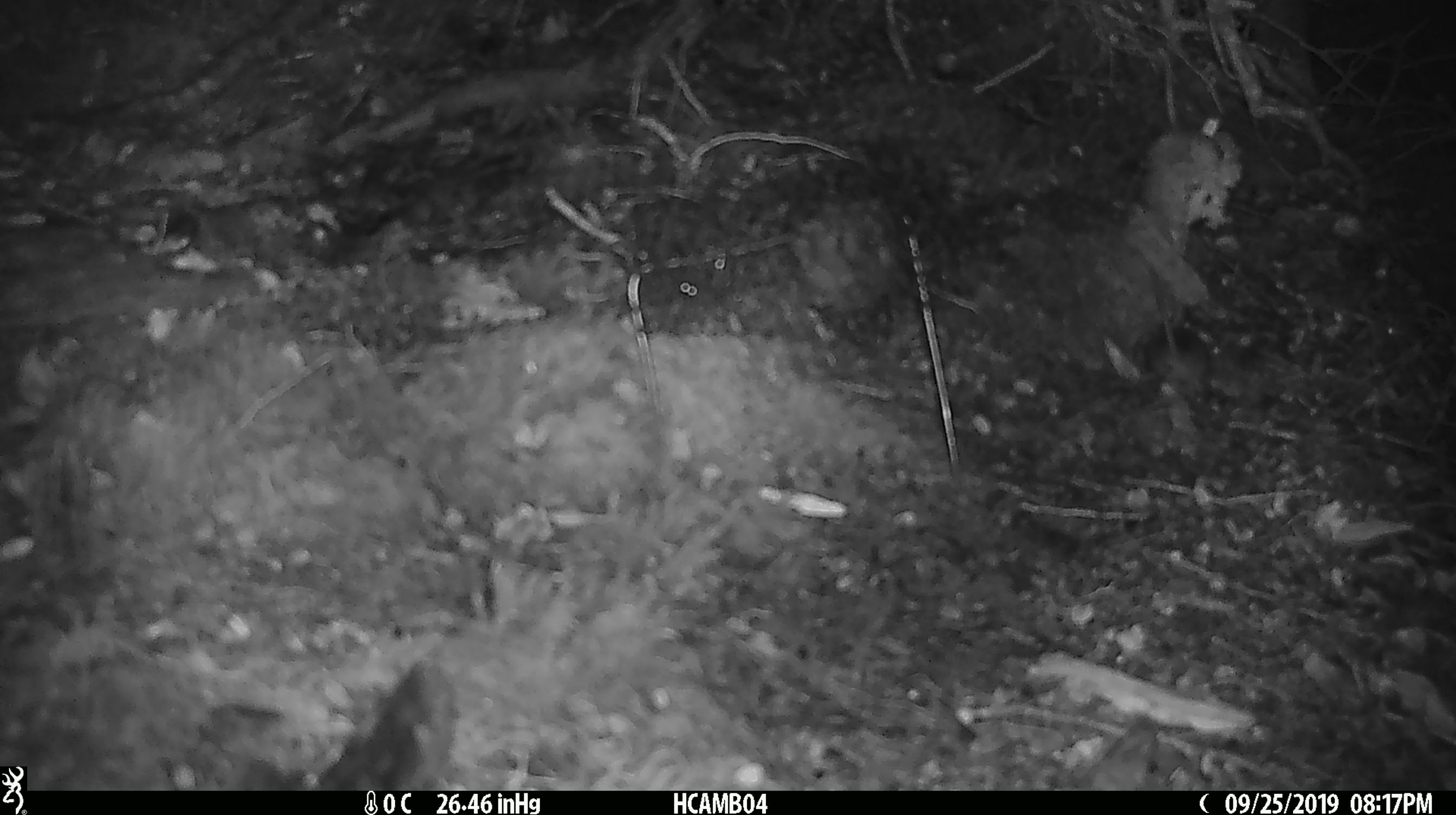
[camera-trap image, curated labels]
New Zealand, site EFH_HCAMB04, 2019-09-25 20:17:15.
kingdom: Animalia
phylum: Chordata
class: Mammalia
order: Rodentia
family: Muridae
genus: Mus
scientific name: Mus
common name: mouse